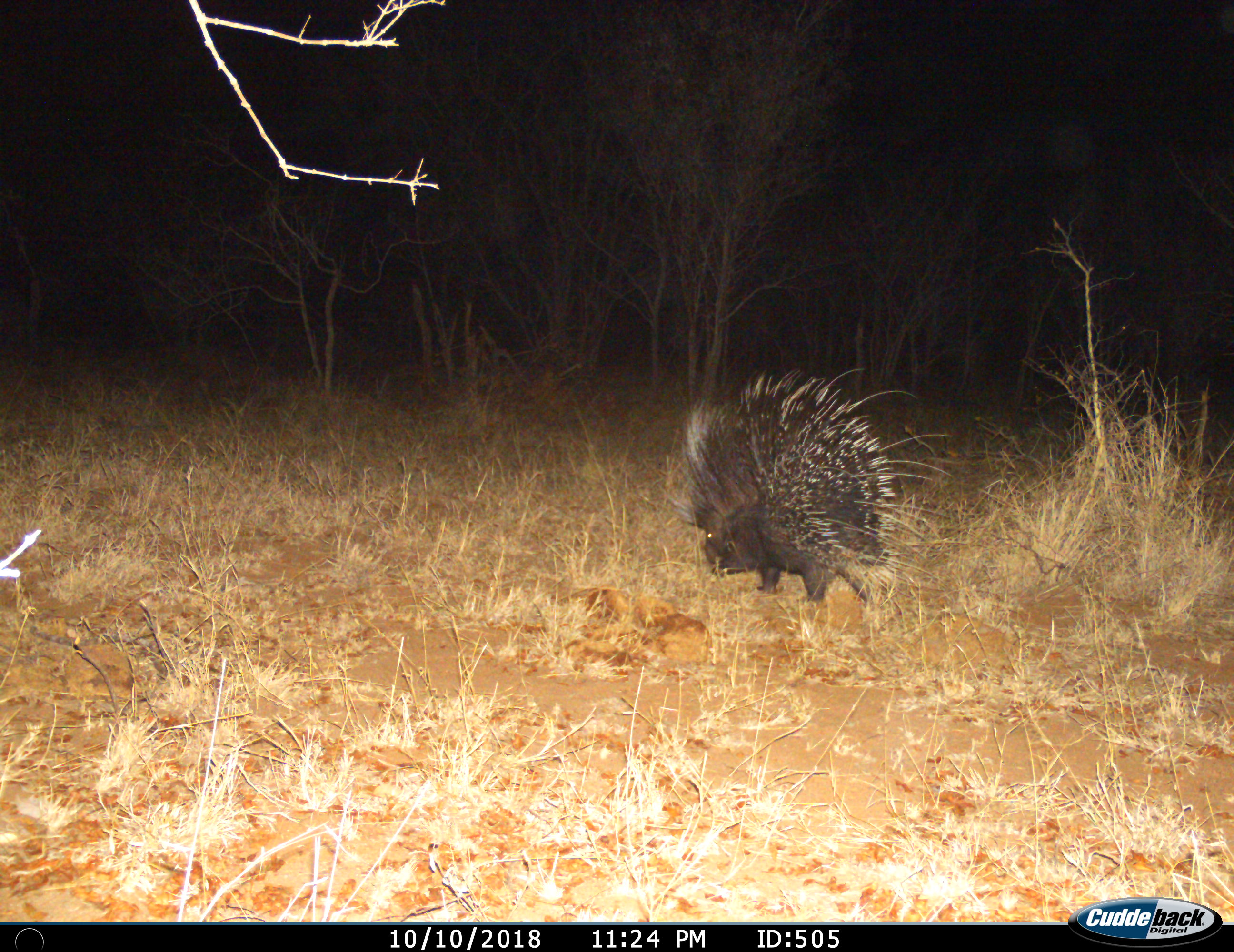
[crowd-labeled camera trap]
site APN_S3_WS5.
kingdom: Animalia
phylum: Chordata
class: Mammalia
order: Rodentia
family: Hystricidae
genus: Hystrix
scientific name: Hystrix cristata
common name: crested porcupine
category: porcupine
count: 1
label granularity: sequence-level